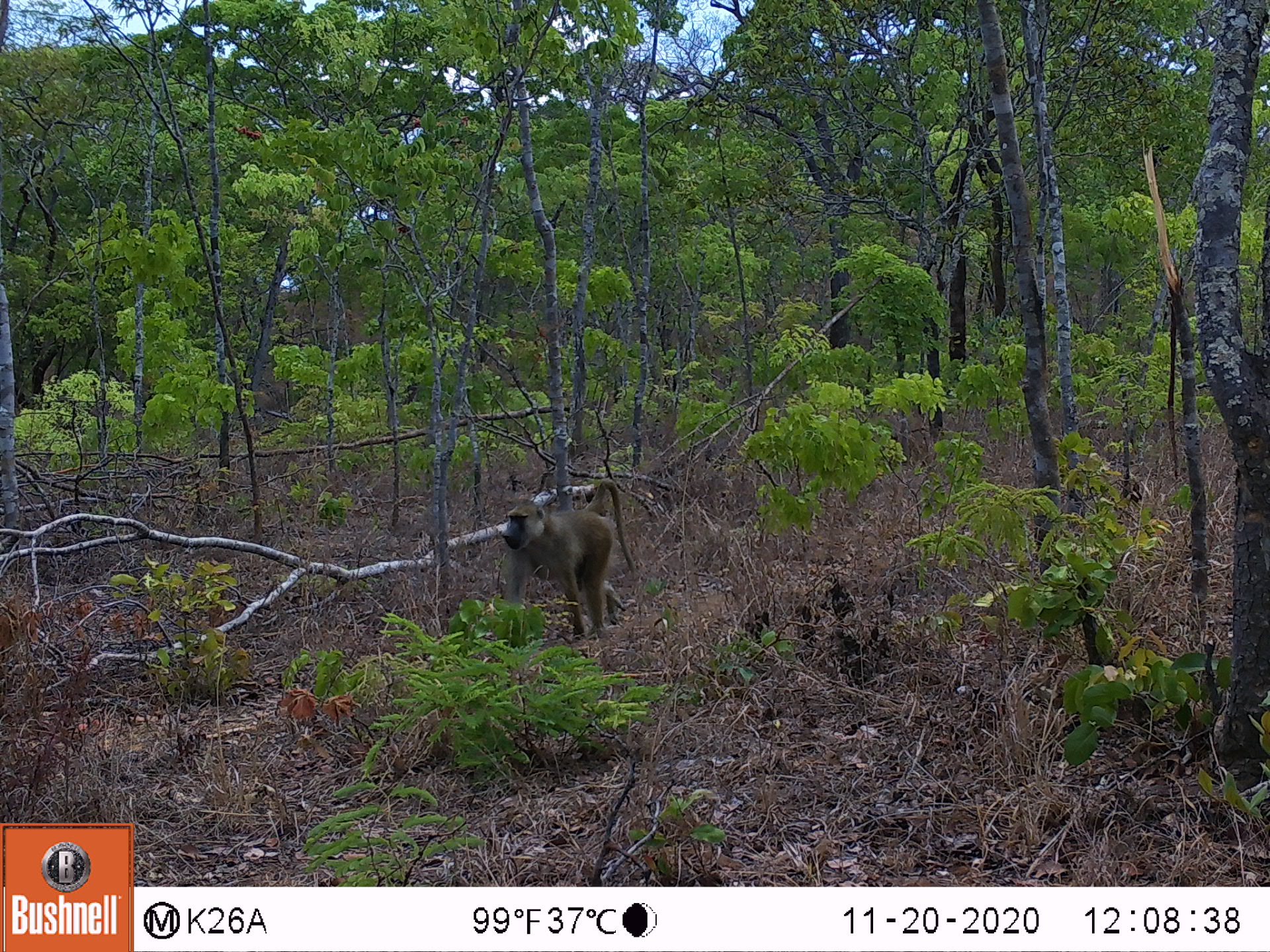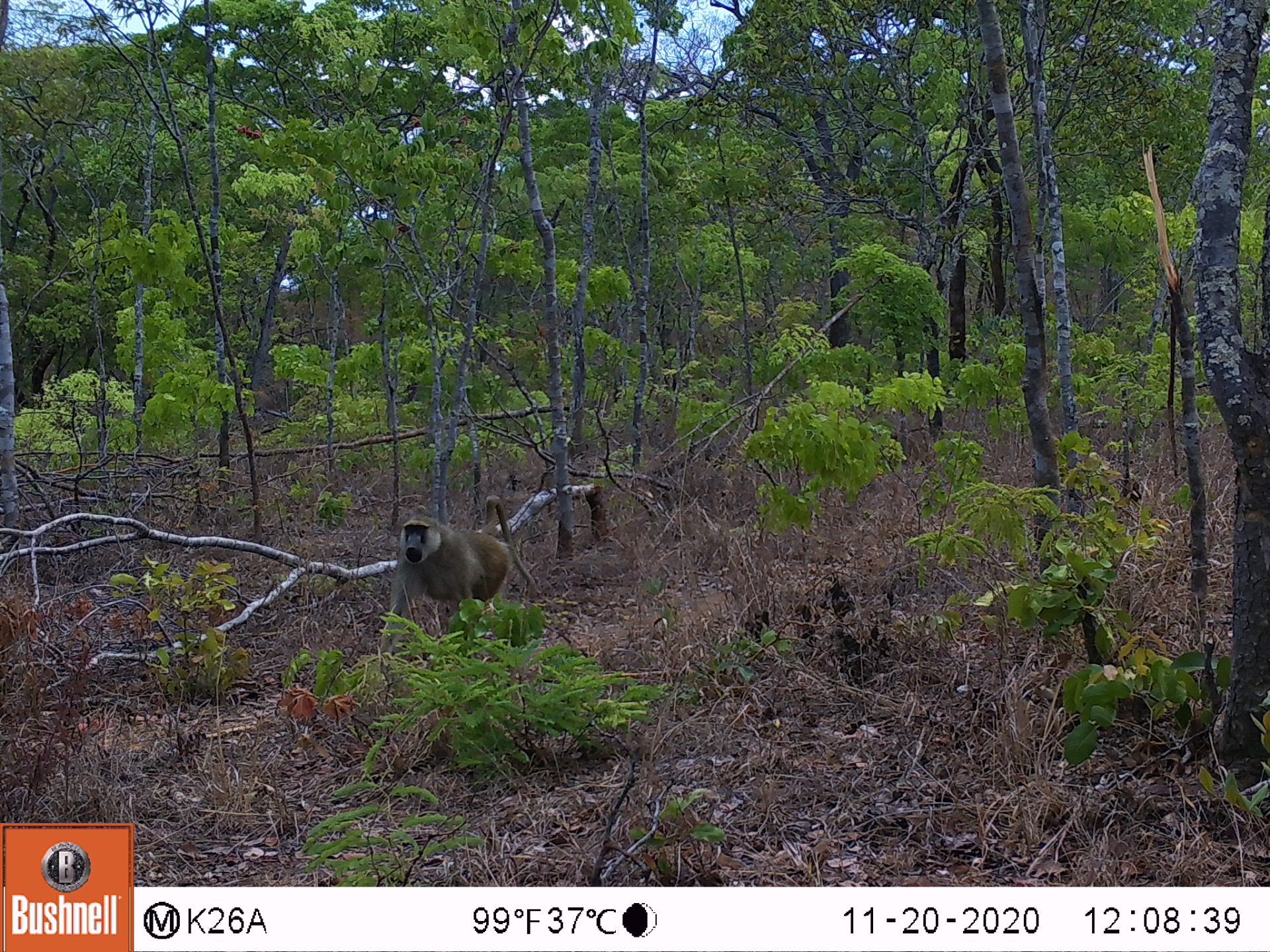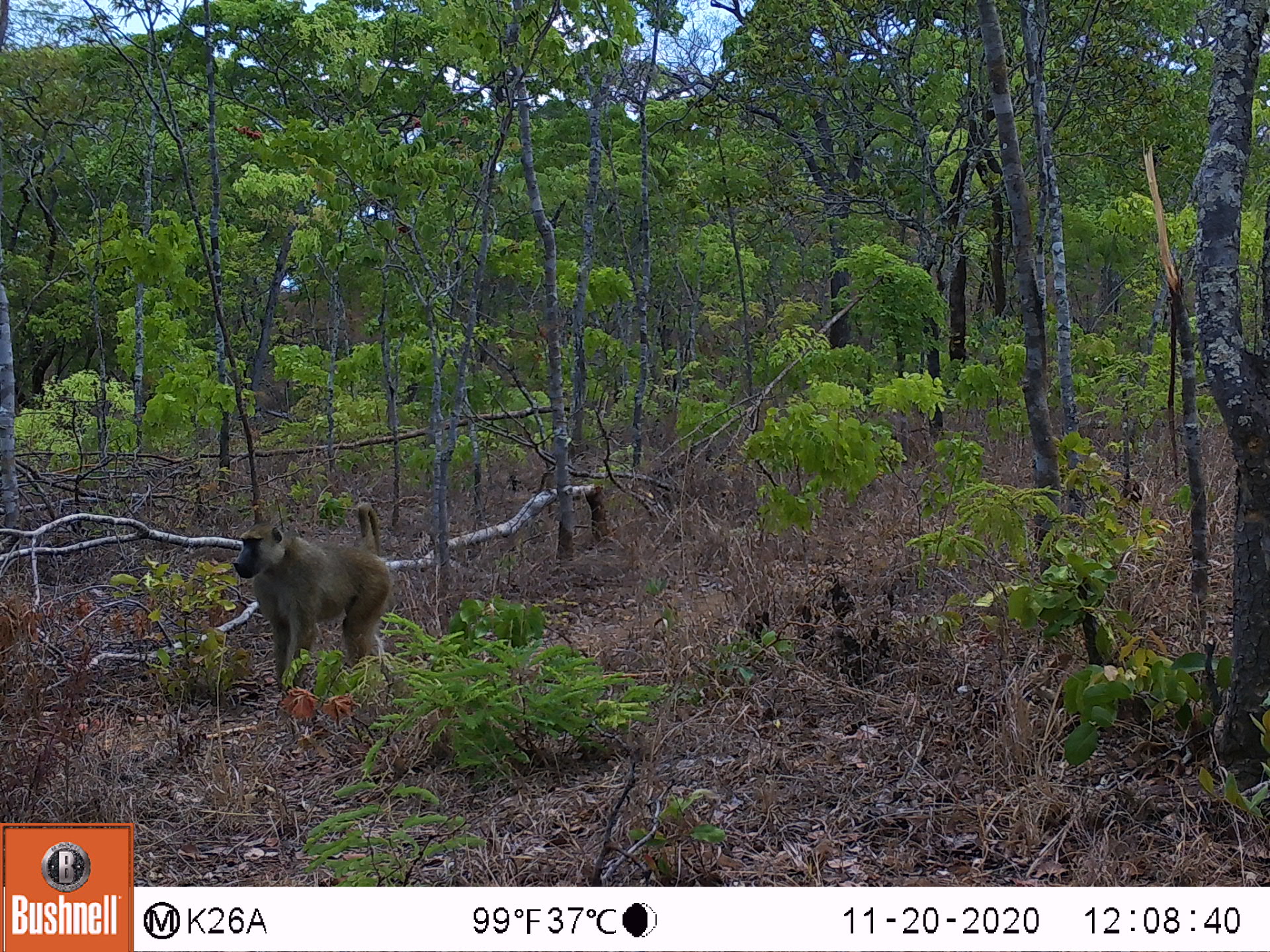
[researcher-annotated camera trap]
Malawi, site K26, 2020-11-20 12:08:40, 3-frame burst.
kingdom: Animalia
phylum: Chordata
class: Mammalia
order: Primates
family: Cercopithecidae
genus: Papio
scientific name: Papio cynocephalus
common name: yellow baboon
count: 1